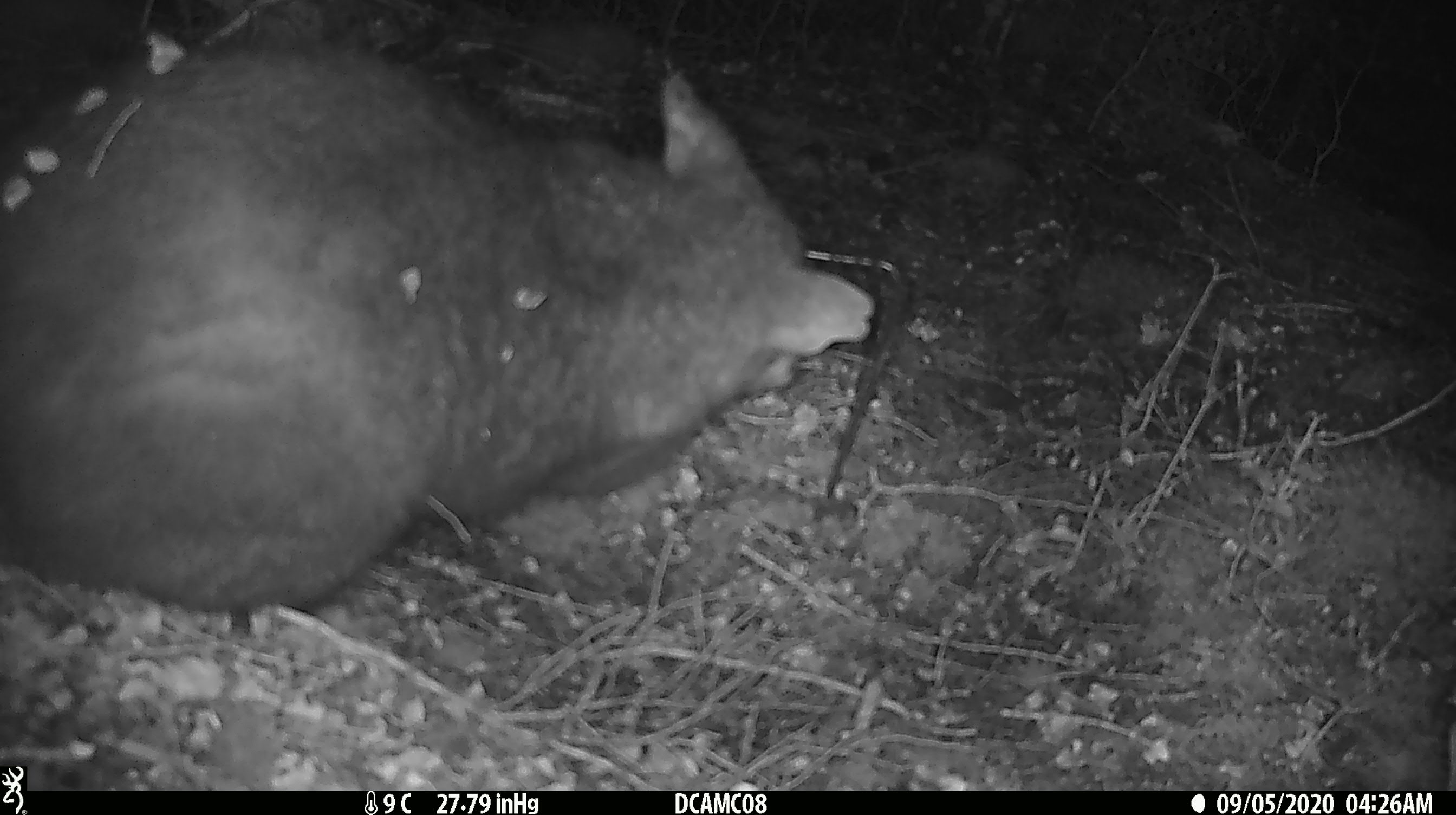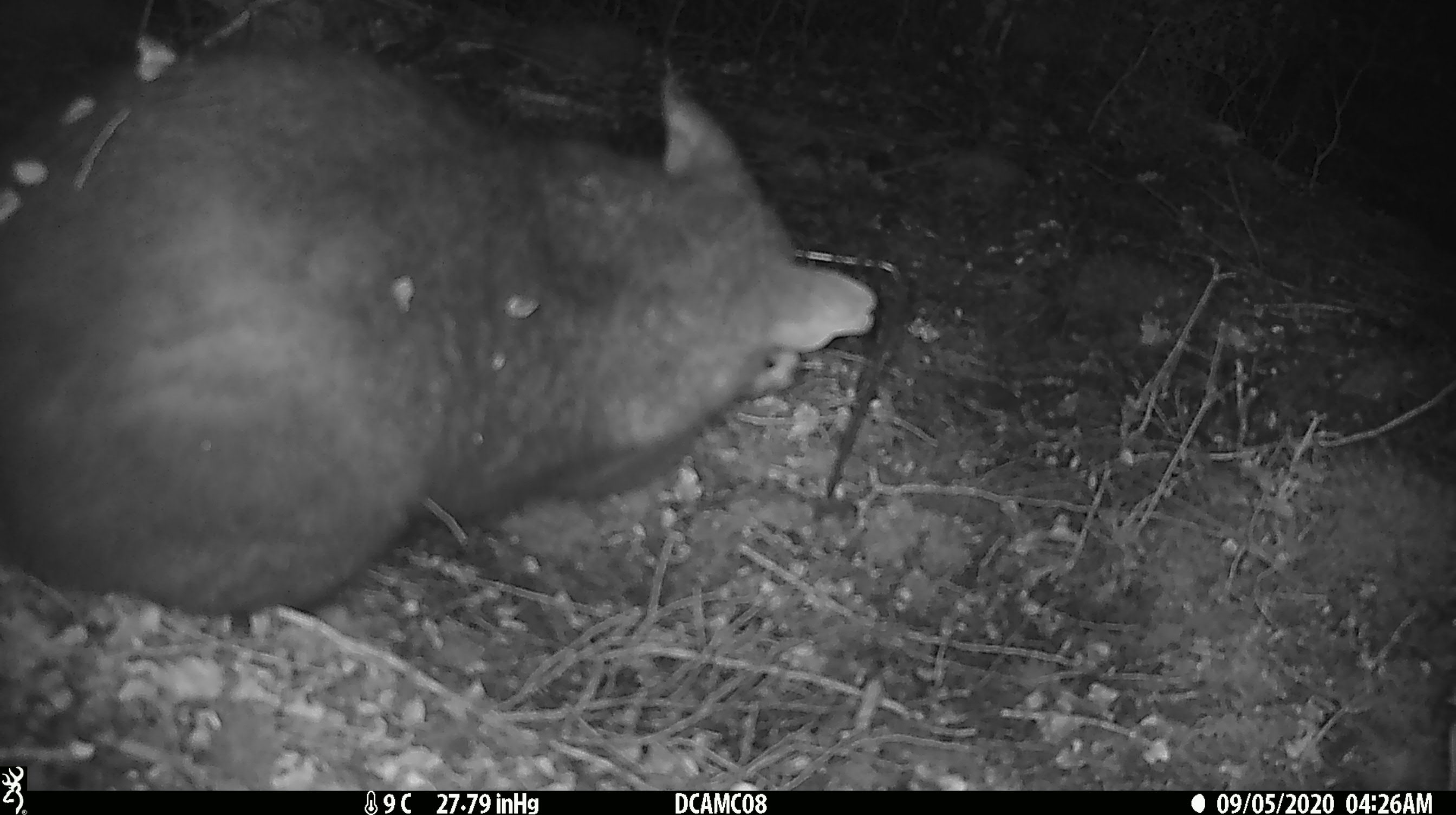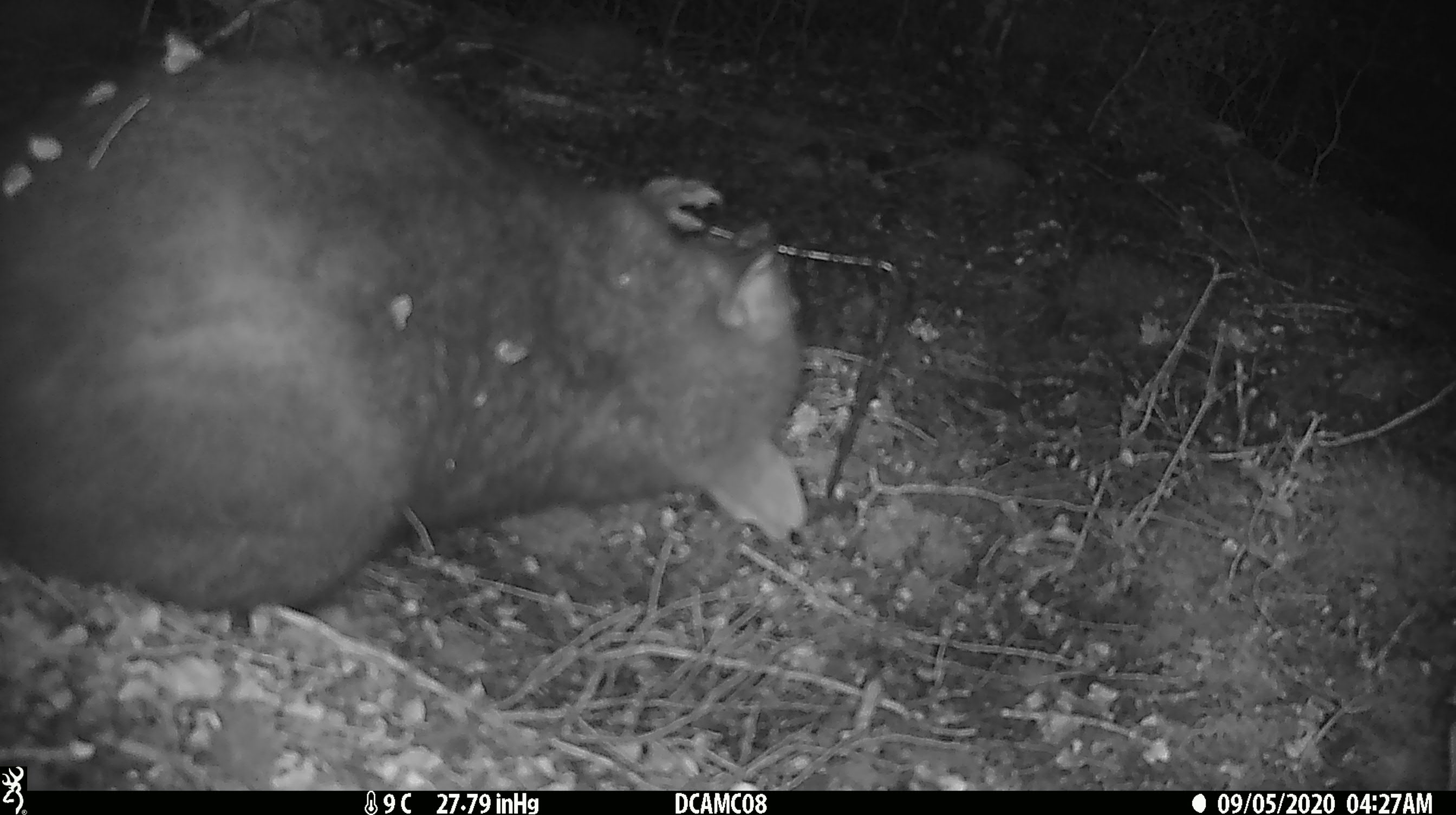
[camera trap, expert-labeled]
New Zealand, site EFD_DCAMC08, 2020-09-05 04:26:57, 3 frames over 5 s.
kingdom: Animalia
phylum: Chordata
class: Mammalia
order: Diprotodontia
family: Phalangeridae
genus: Trichosurus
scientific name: Trichosurus vulpecula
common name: common brushtail possum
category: possum